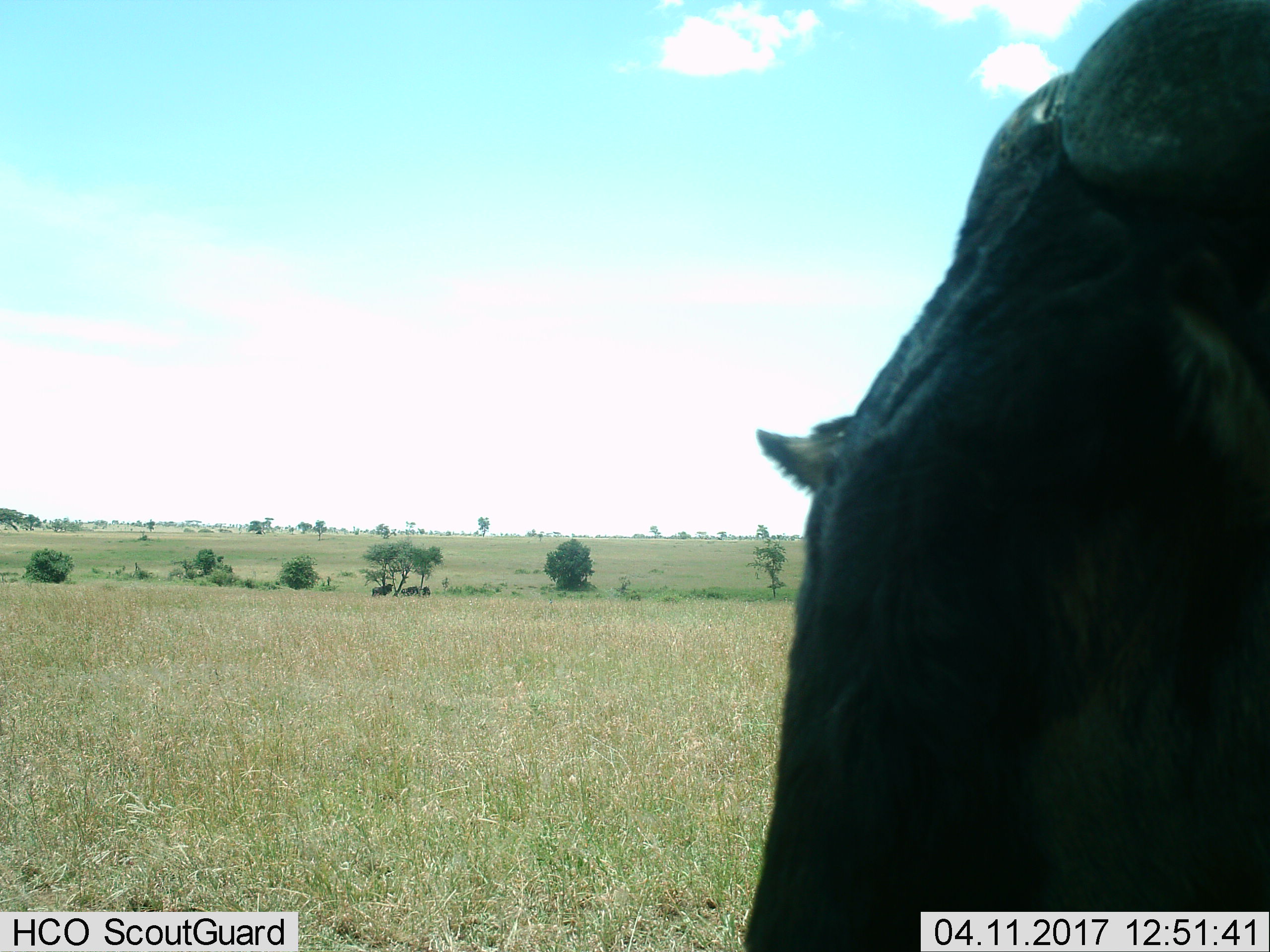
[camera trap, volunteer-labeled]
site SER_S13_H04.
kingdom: Animalia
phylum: Chordata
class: Mammalia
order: Artiodactyla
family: Bovidae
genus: Connochaetes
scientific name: Connochaetes taurinus taurinus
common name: blue wildebeest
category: wildebeestblue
Wildebeestblue (blue wildebeest) (Connochaetes taurinus taurinus), count 1. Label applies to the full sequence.